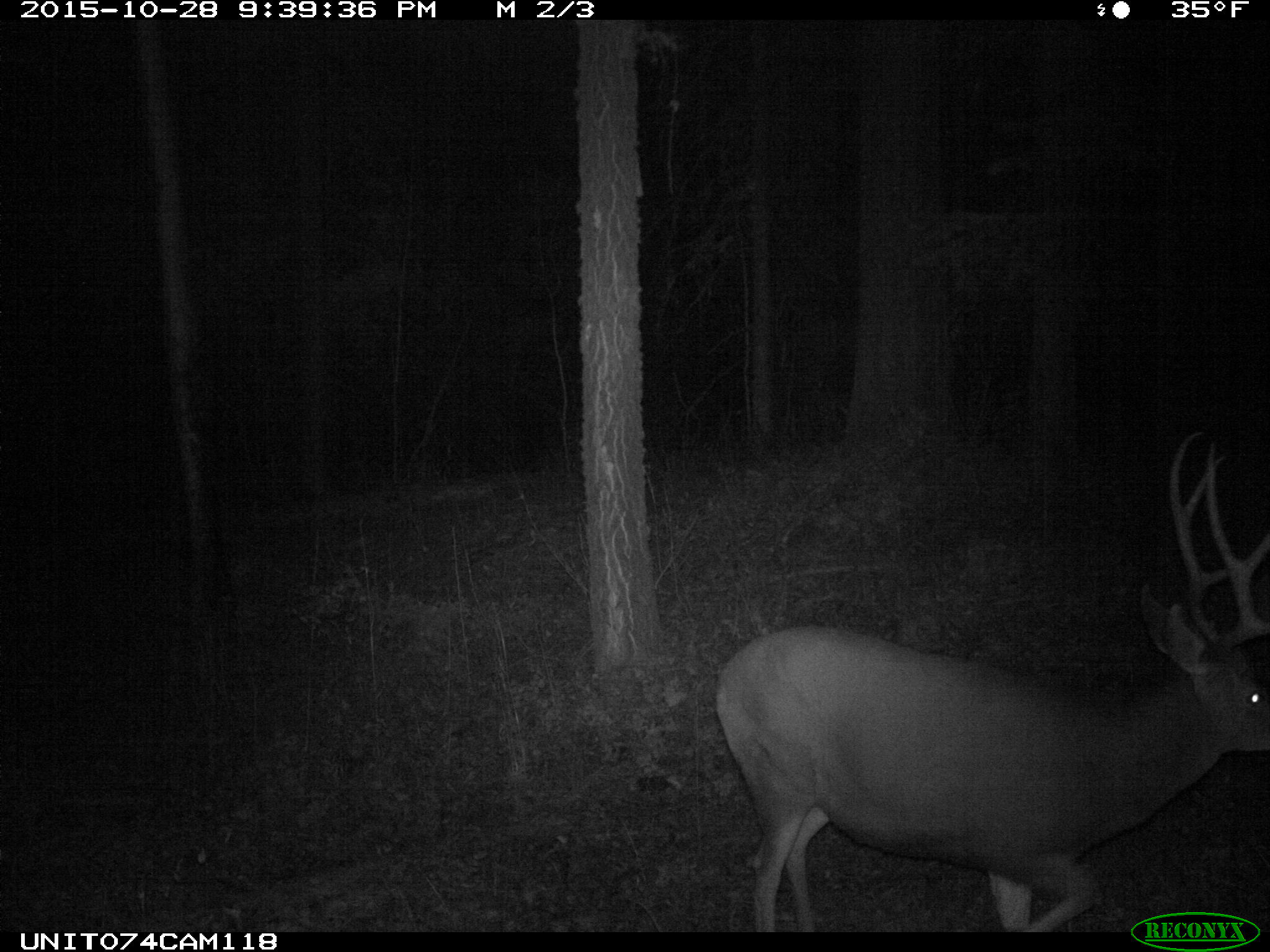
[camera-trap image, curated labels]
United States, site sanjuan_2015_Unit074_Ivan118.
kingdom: Animalia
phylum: Chordata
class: Mammalia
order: Artiodactyla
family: Cervidae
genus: Odocoileus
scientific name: Odocoileus hemionus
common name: mule deer